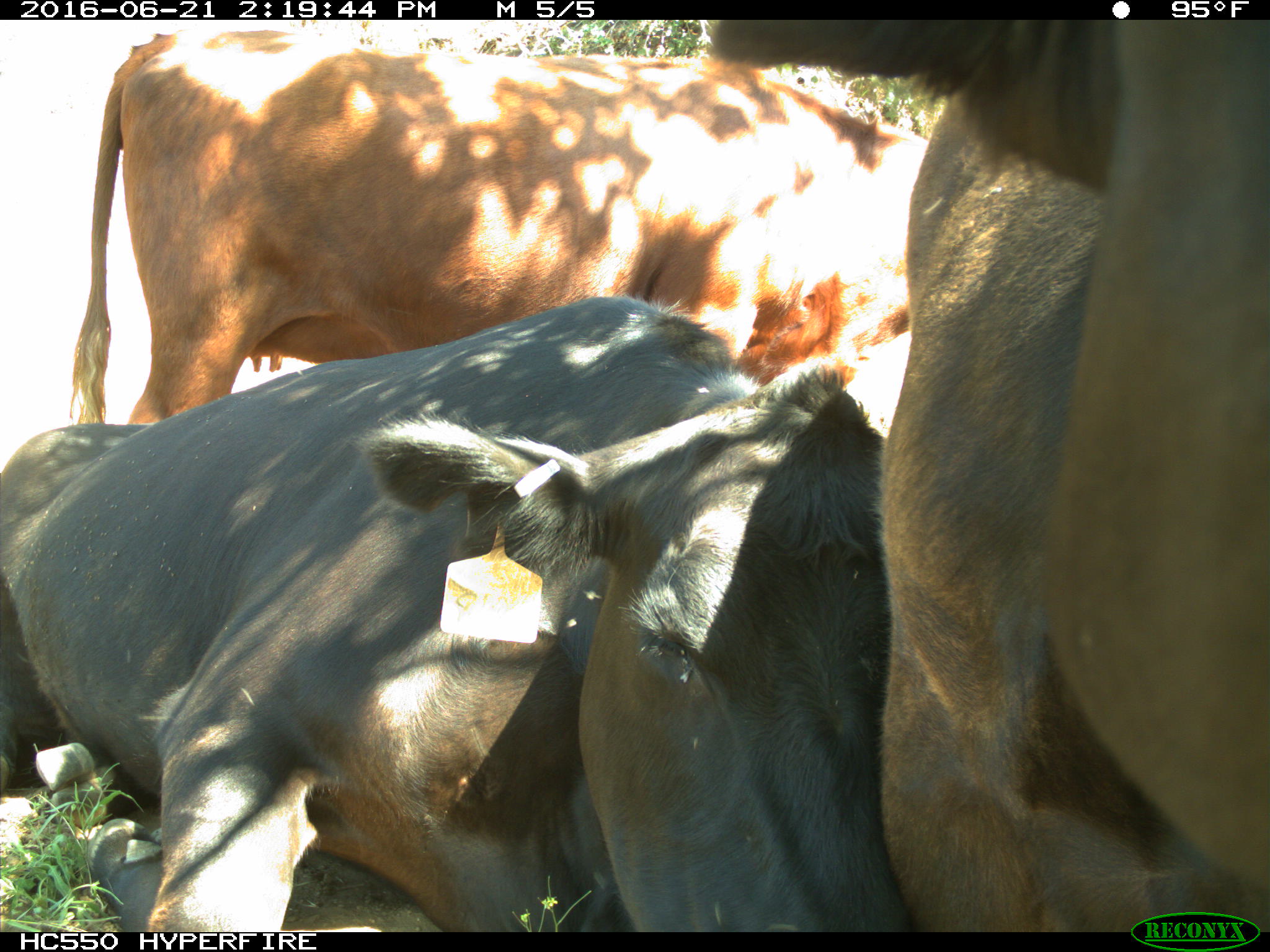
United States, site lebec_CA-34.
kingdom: Animalia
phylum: Chordata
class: Mammalia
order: Artiodactyla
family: Bovidae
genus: Bos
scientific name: Bos taurus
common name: domestic cow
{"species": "Bos taurus (domestic cow)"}